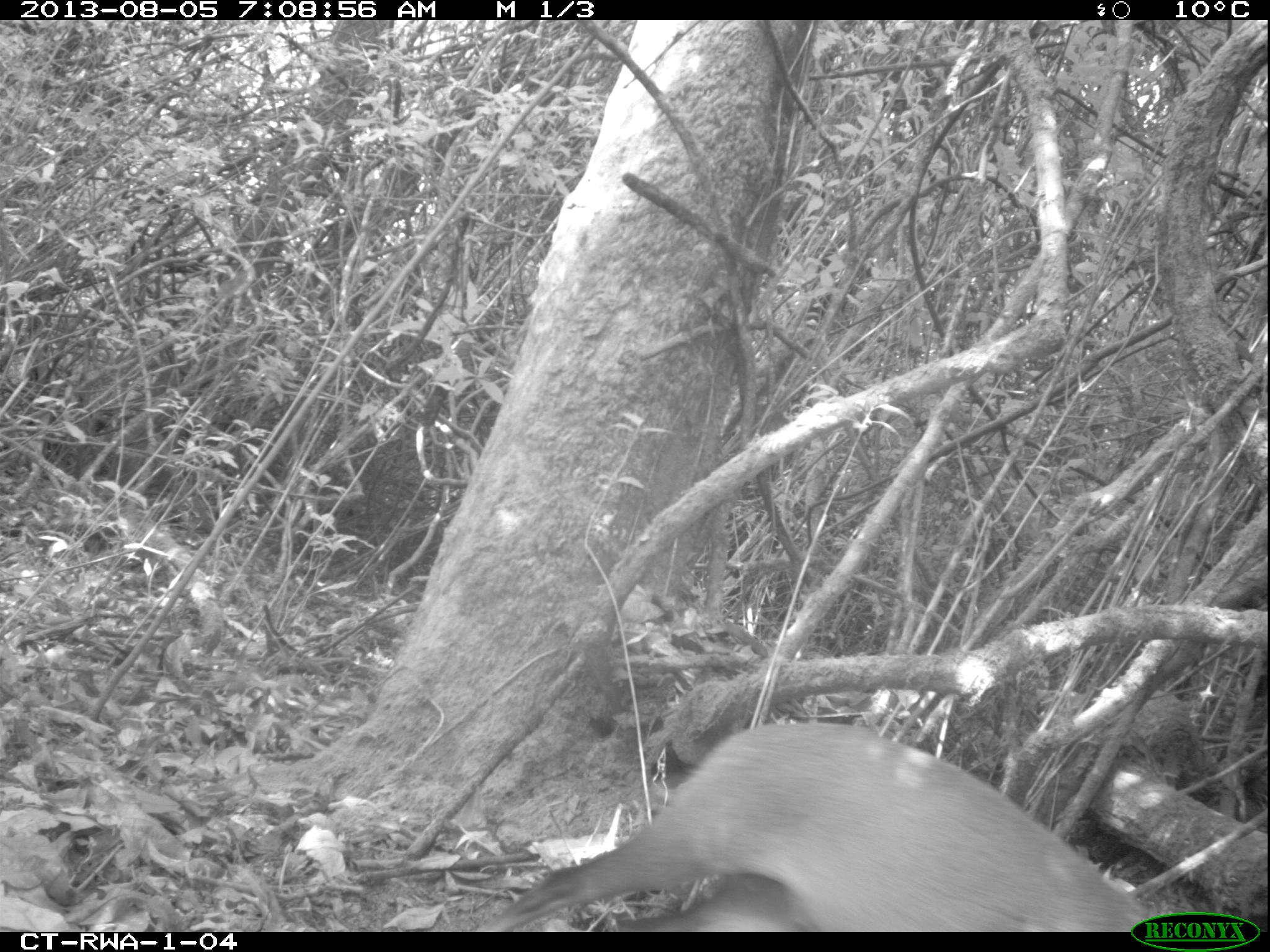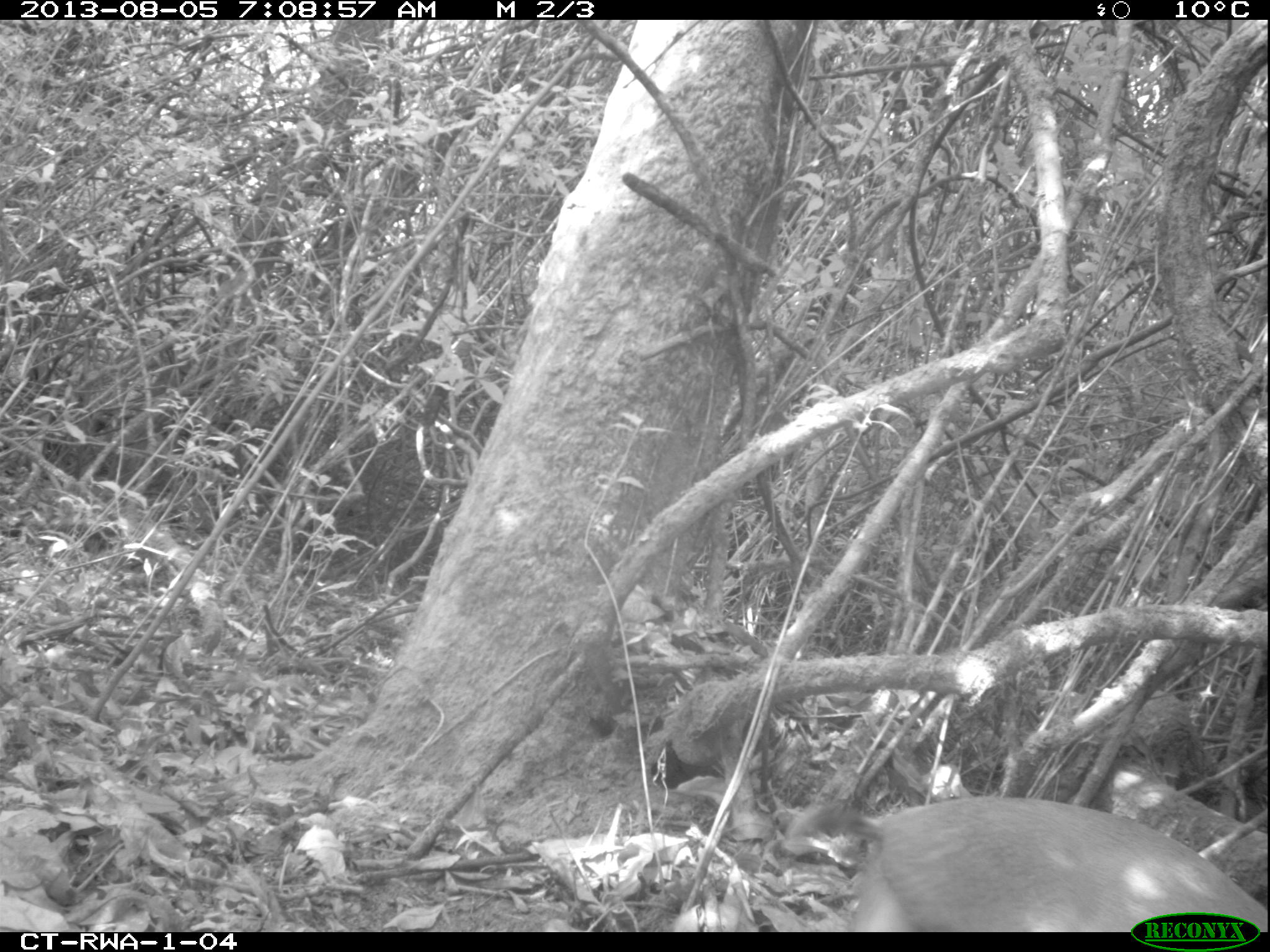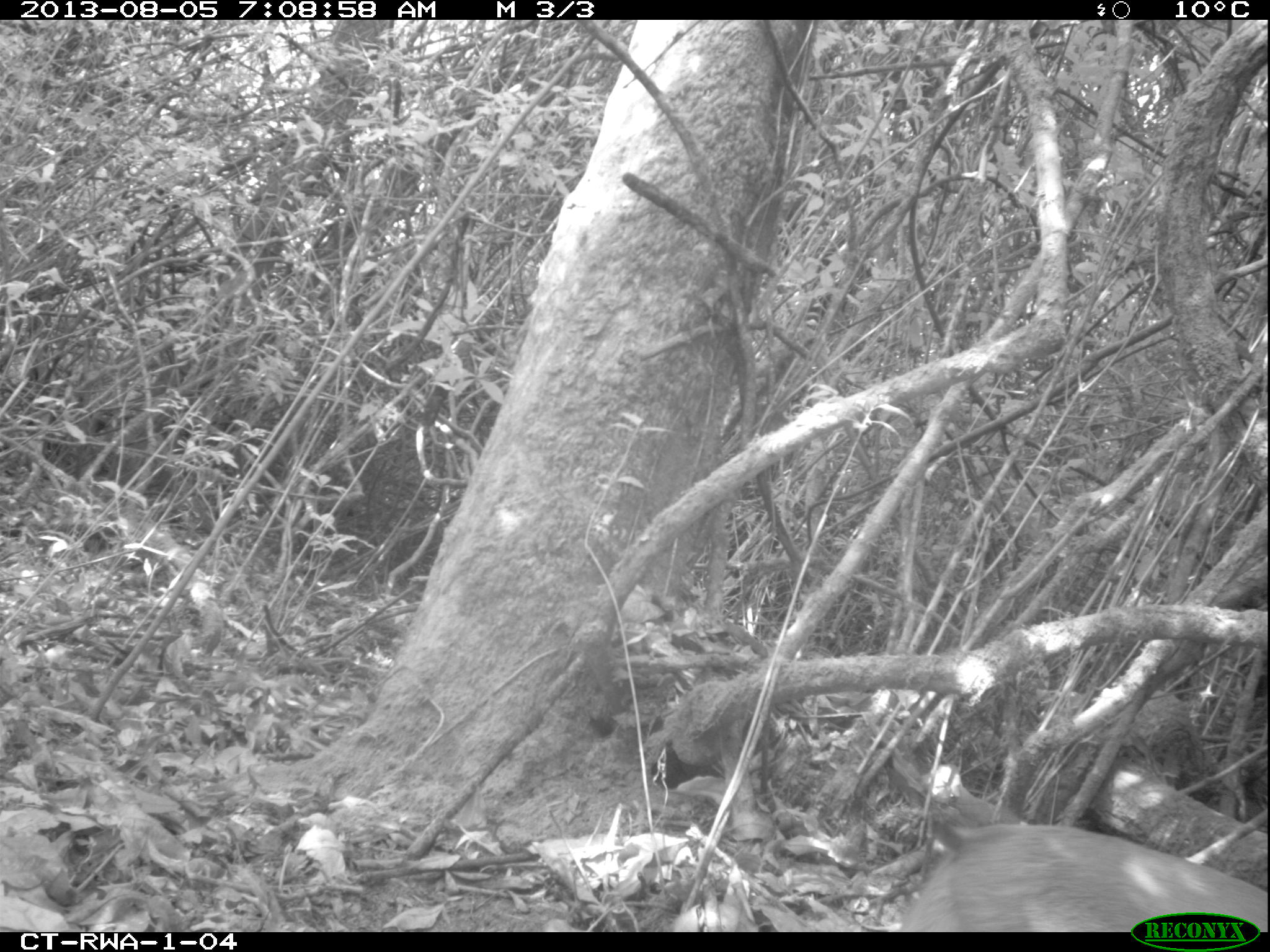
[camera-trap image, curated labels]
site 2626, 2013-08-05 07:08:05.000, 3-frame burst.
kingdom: Animalia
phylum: Chordata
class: Mammalia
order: Artiodactyla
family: Bovidae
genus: Cephalophus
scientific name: Cephalophus nigrifrons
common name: black-fronted duiker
Cephalophus nigrifrons (black-fronted duiker), count 1.